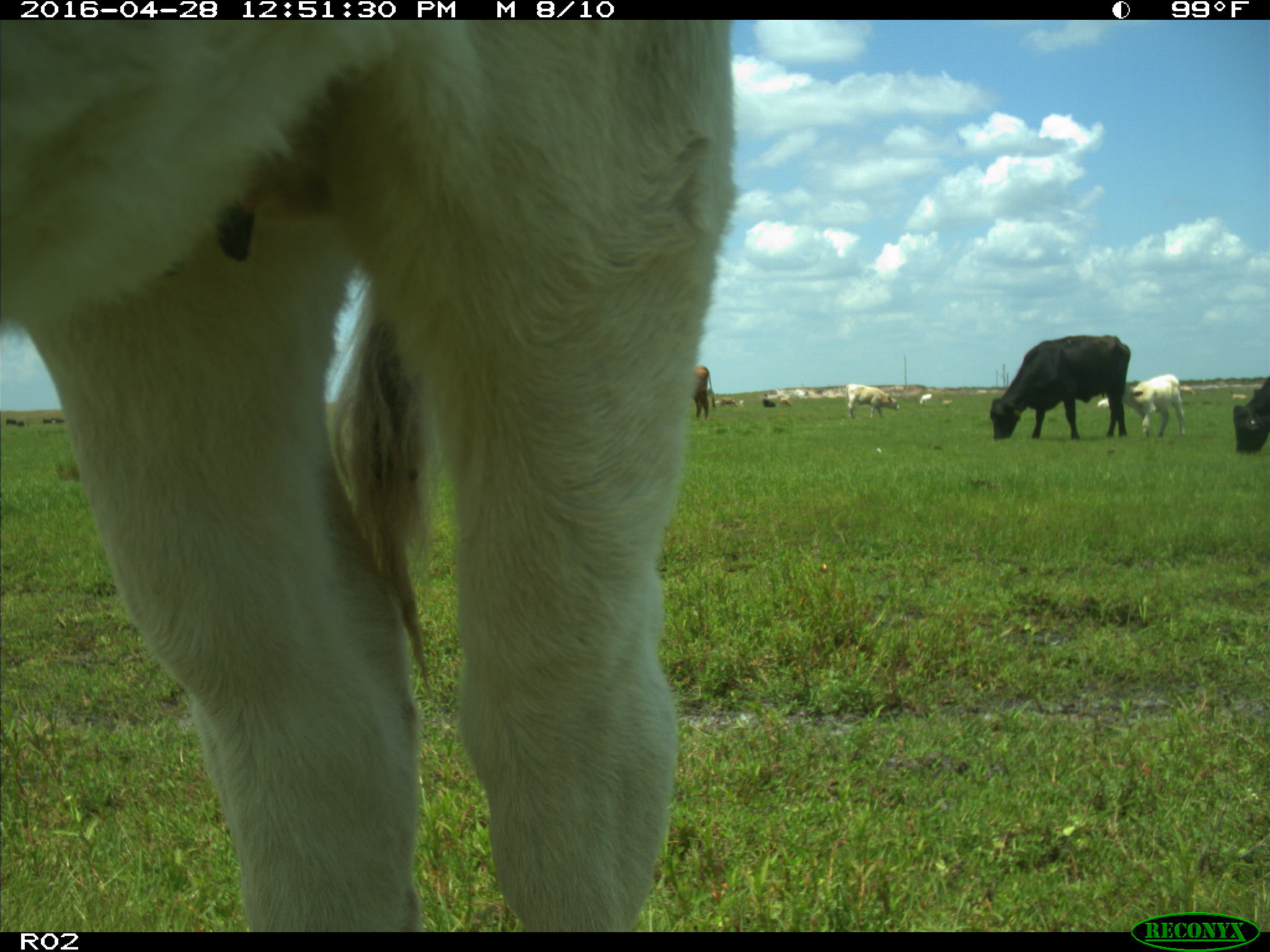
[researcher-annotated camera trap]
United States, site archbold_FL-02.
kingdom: Animalia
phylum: Chordata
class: Mammalia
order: Artiodactyla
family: Bovidae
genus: Bos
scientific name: Bos taurus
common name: domestic cow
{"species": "Bos taurus (domestic cow)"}